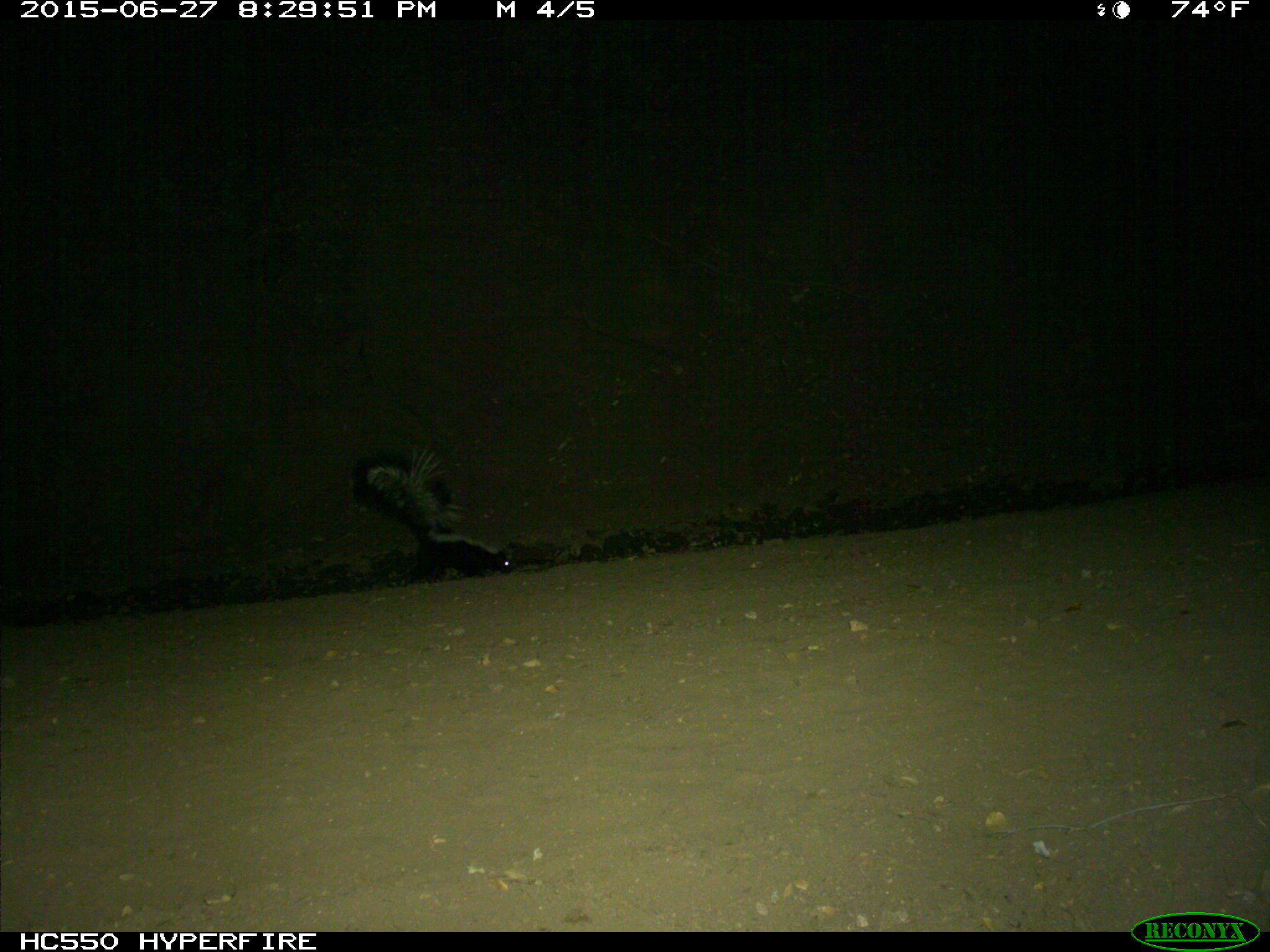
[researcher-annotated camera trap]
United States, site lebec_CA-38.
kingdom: Animalia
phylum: Chordata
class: Mammalia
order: Carnivora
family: Mephitidae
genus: Mephitis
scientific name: Mephitis mephitis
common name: striped skunk